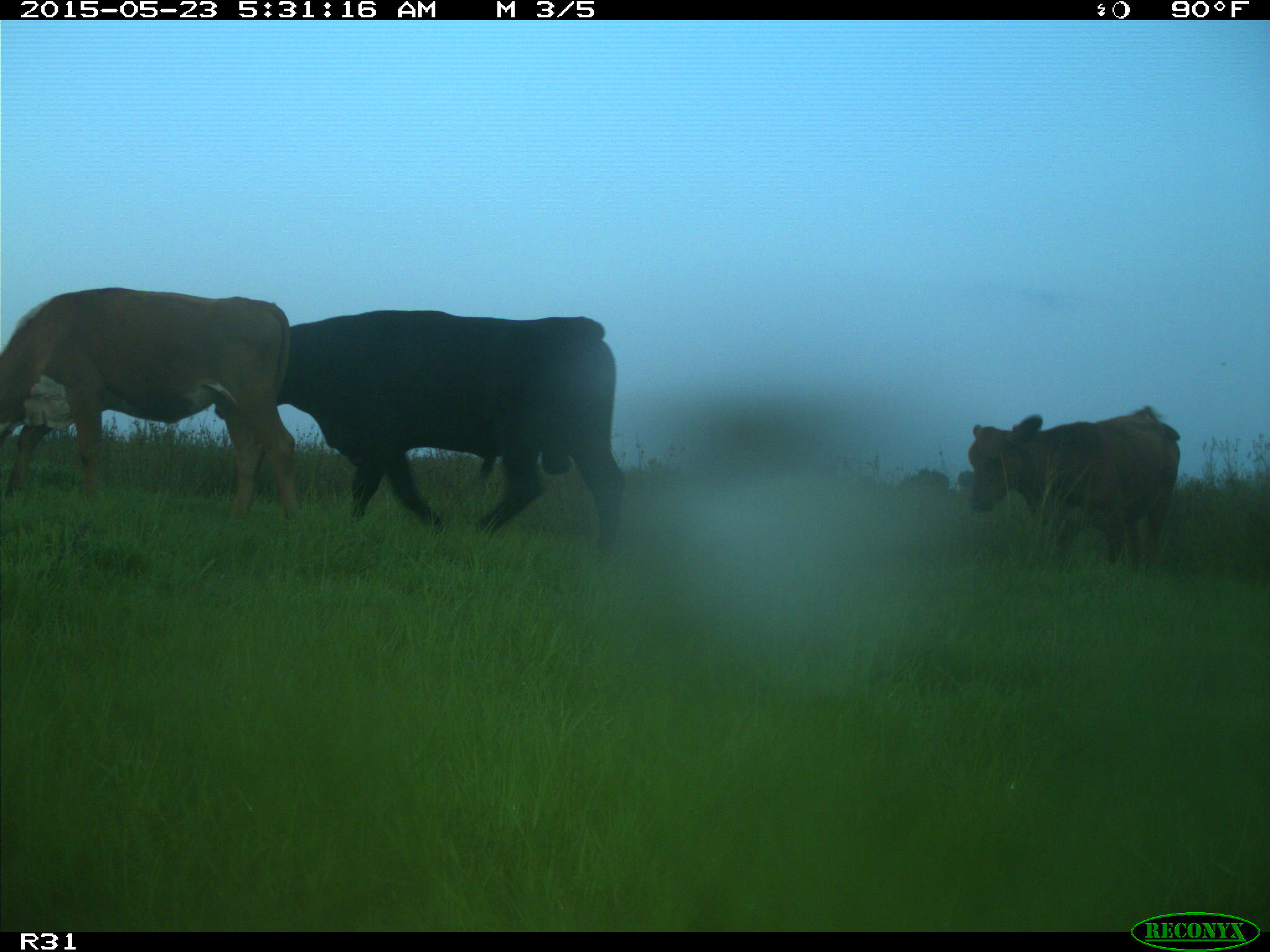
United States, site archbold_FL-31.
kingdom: Animalia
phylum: Chordata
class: Mammalia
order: Artiodactyla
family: Bovidae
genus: Bos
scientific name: Bos taurus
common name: domestic cow